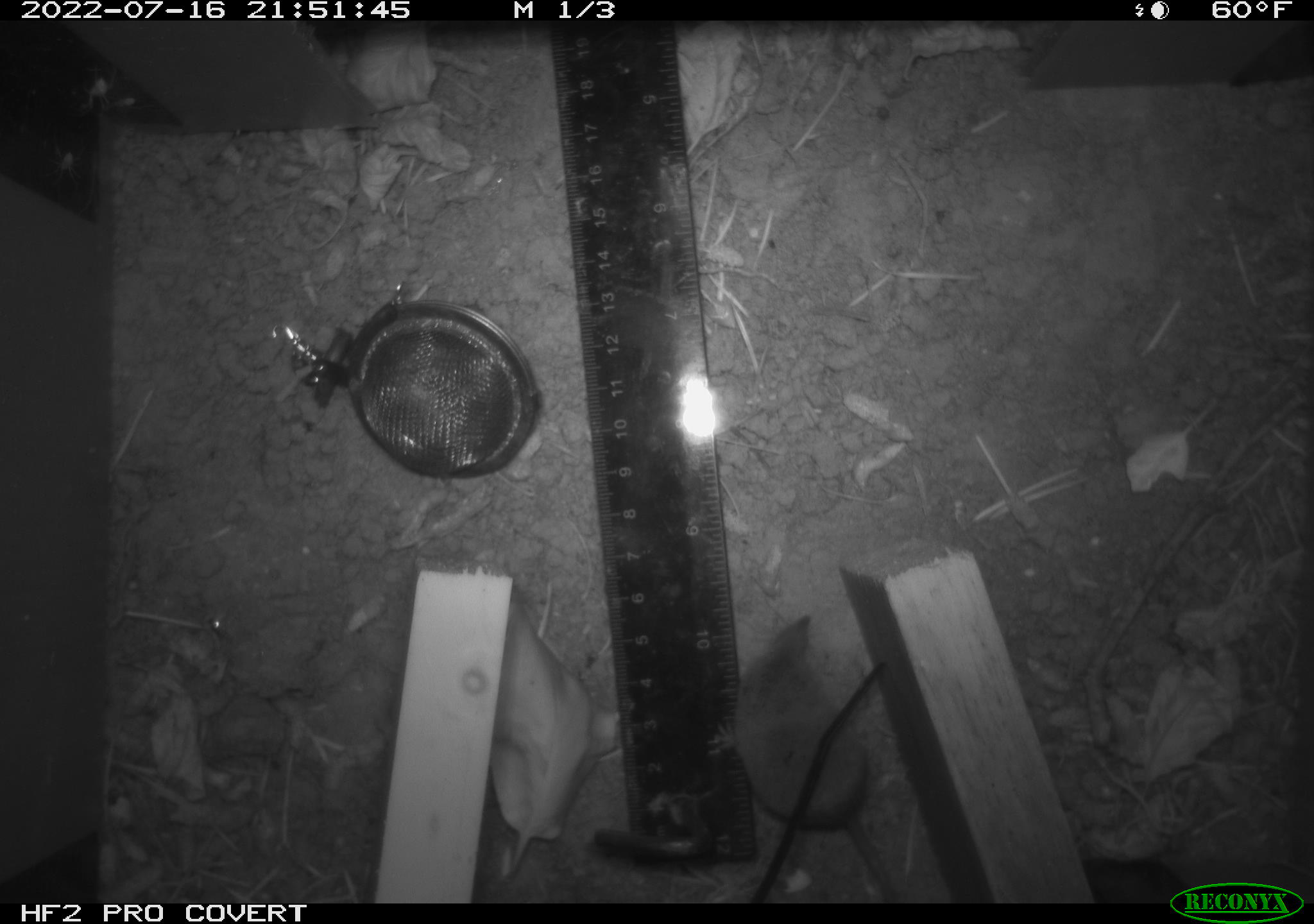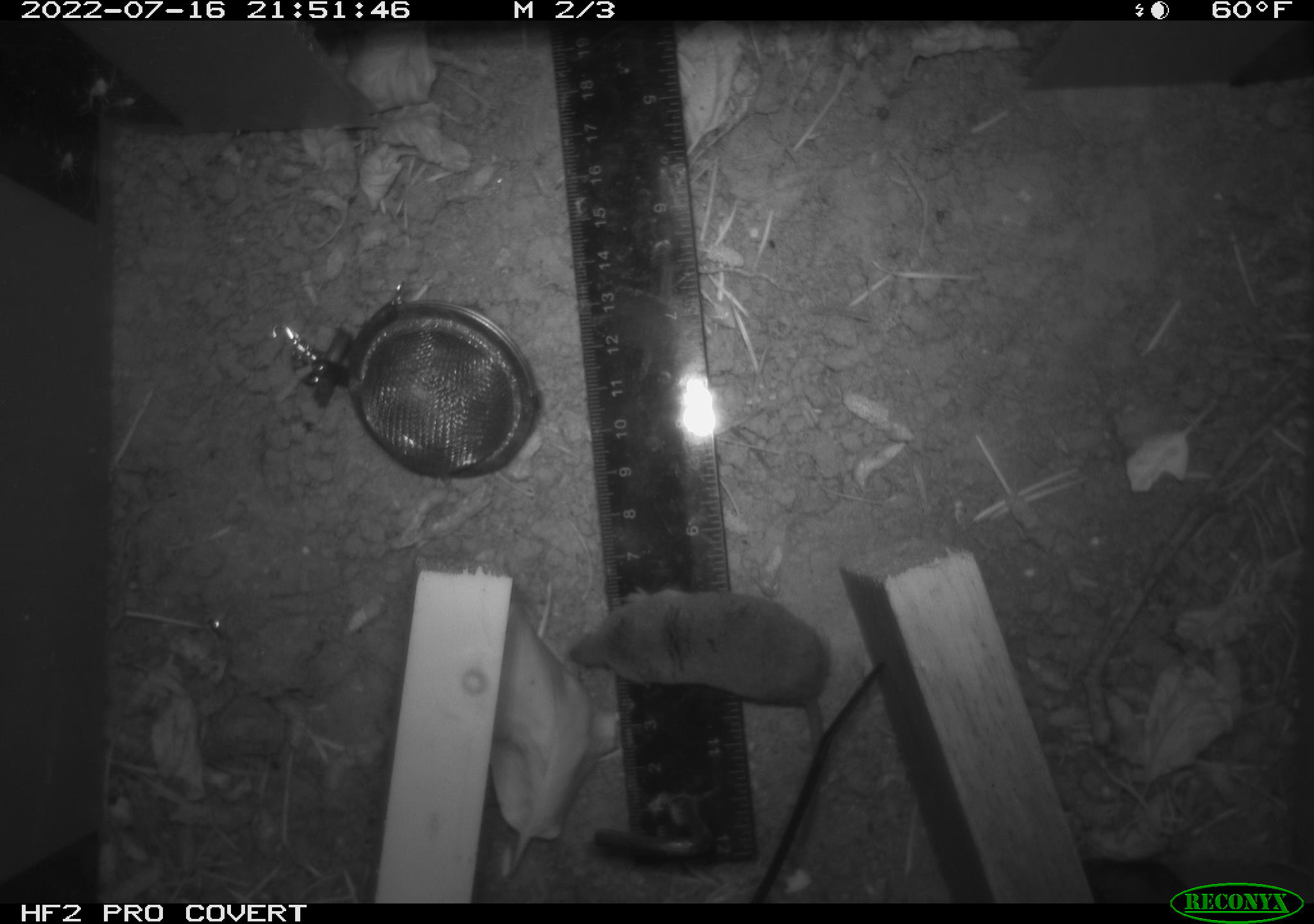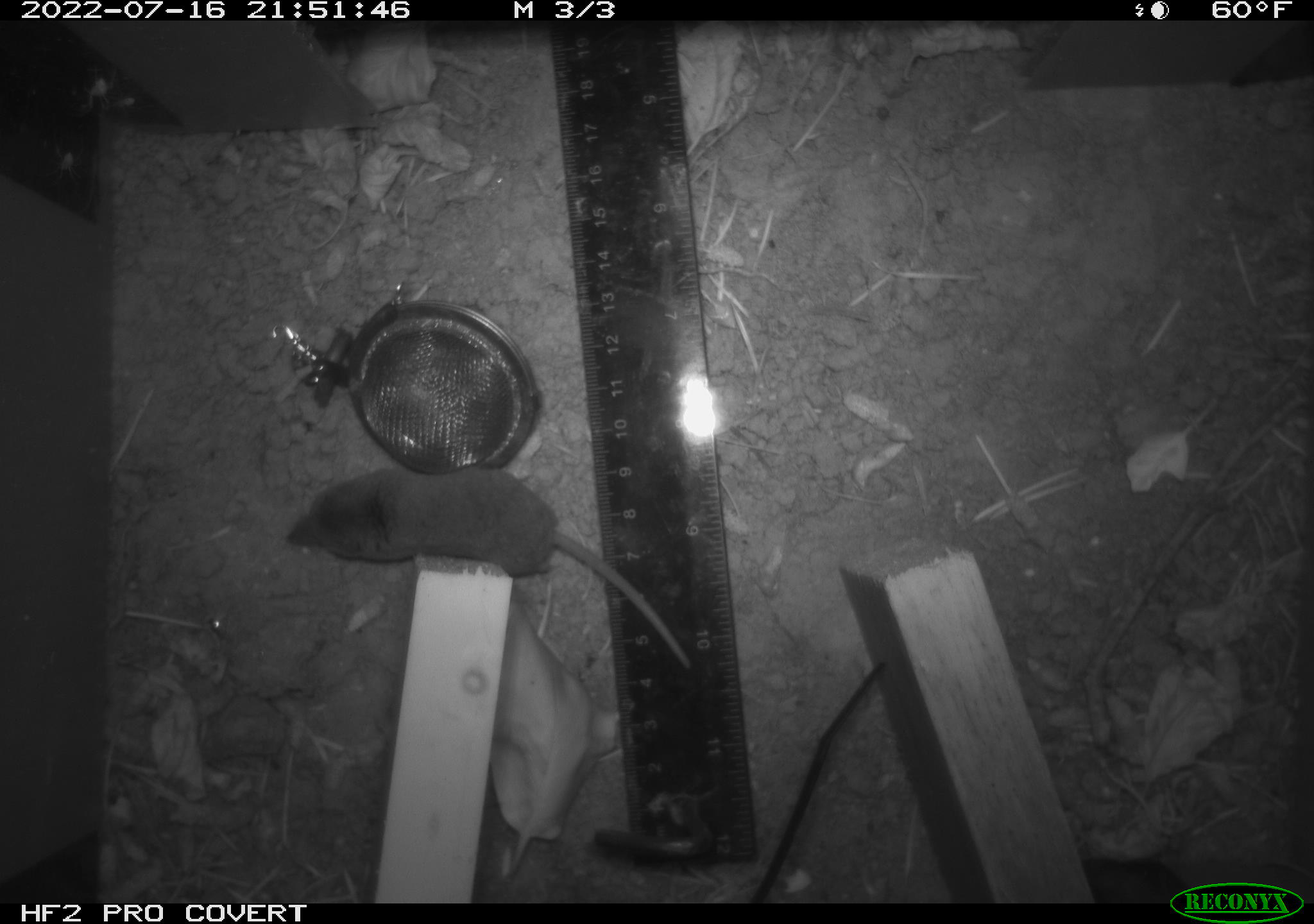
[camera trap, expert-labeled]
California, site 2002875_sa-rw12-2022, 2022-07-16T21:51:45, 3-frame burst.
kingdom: Animalia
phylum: Chordata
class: Mammalia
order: Eulipotyphla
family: Soricidae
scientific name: Soricidae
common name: shrews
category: soricidae family